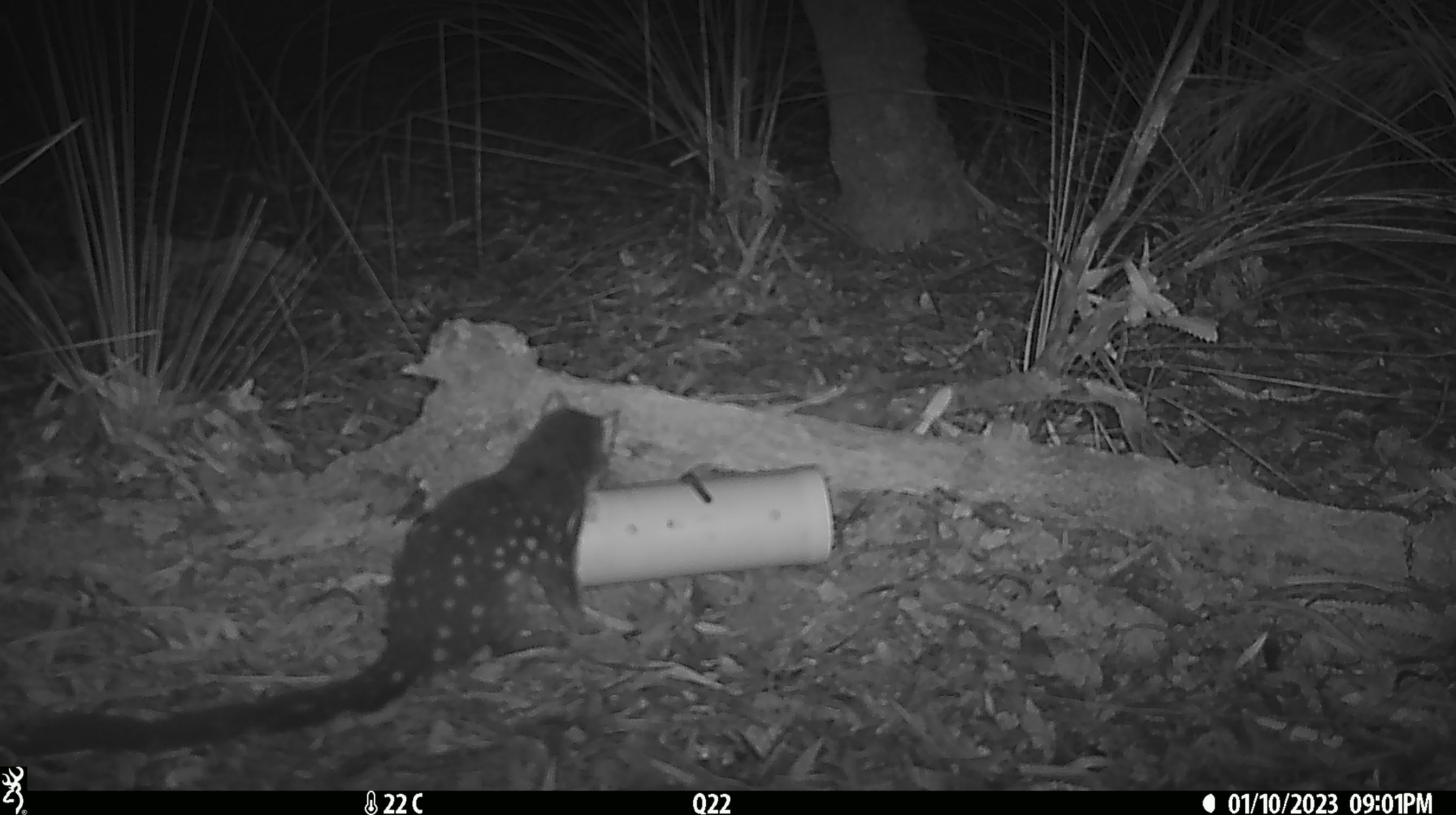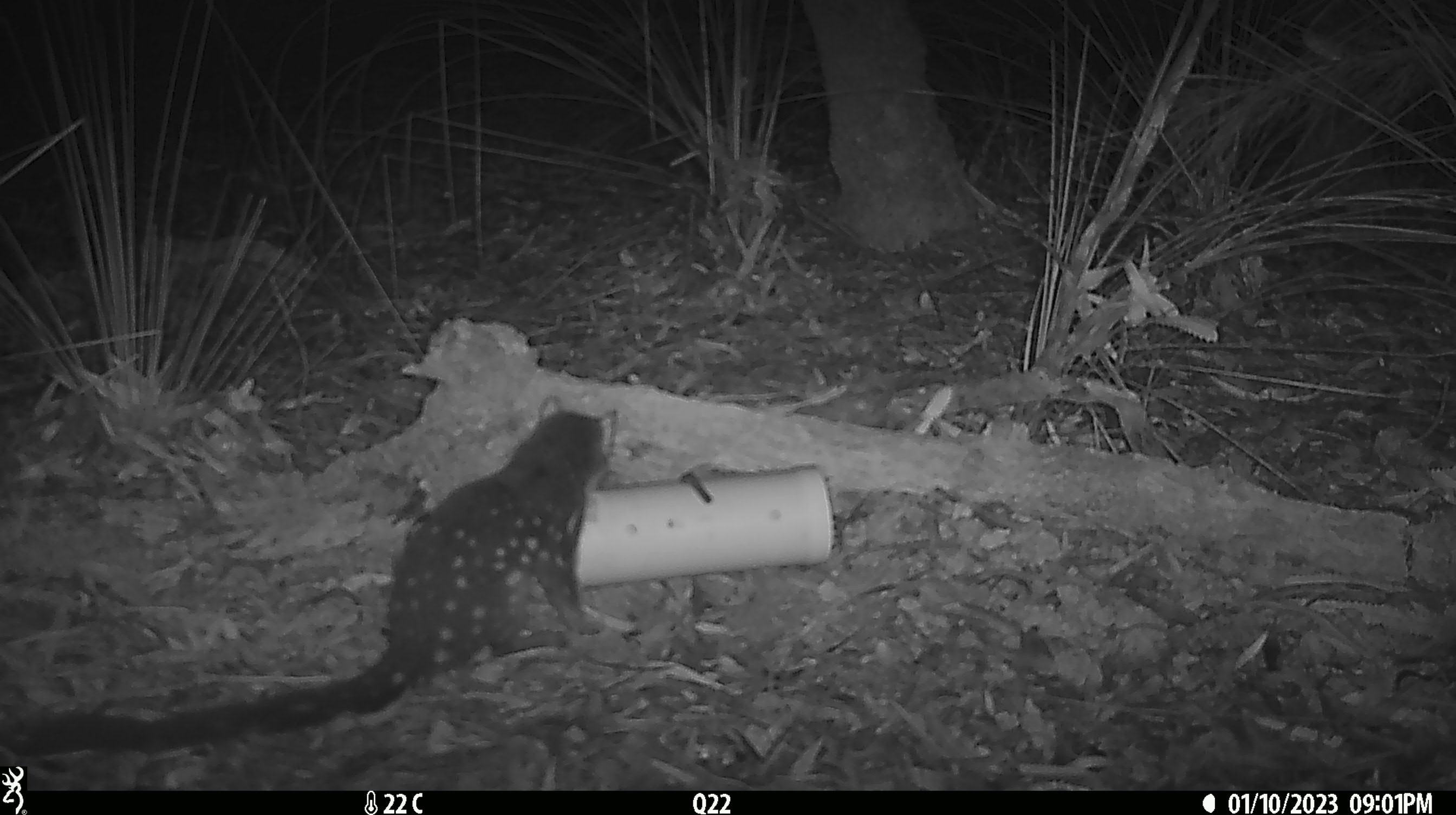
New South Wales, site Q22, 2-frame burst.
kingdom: Animalia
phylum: Chordata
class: Mammalia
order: Dasyuromorphia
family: Dasyuridae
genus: Dasyurus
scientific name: Dasyurus maculatus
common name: spotted-tailed quoll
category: quoll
Quoll (spotted-tailed quoll) (Dasyurus maculatus).